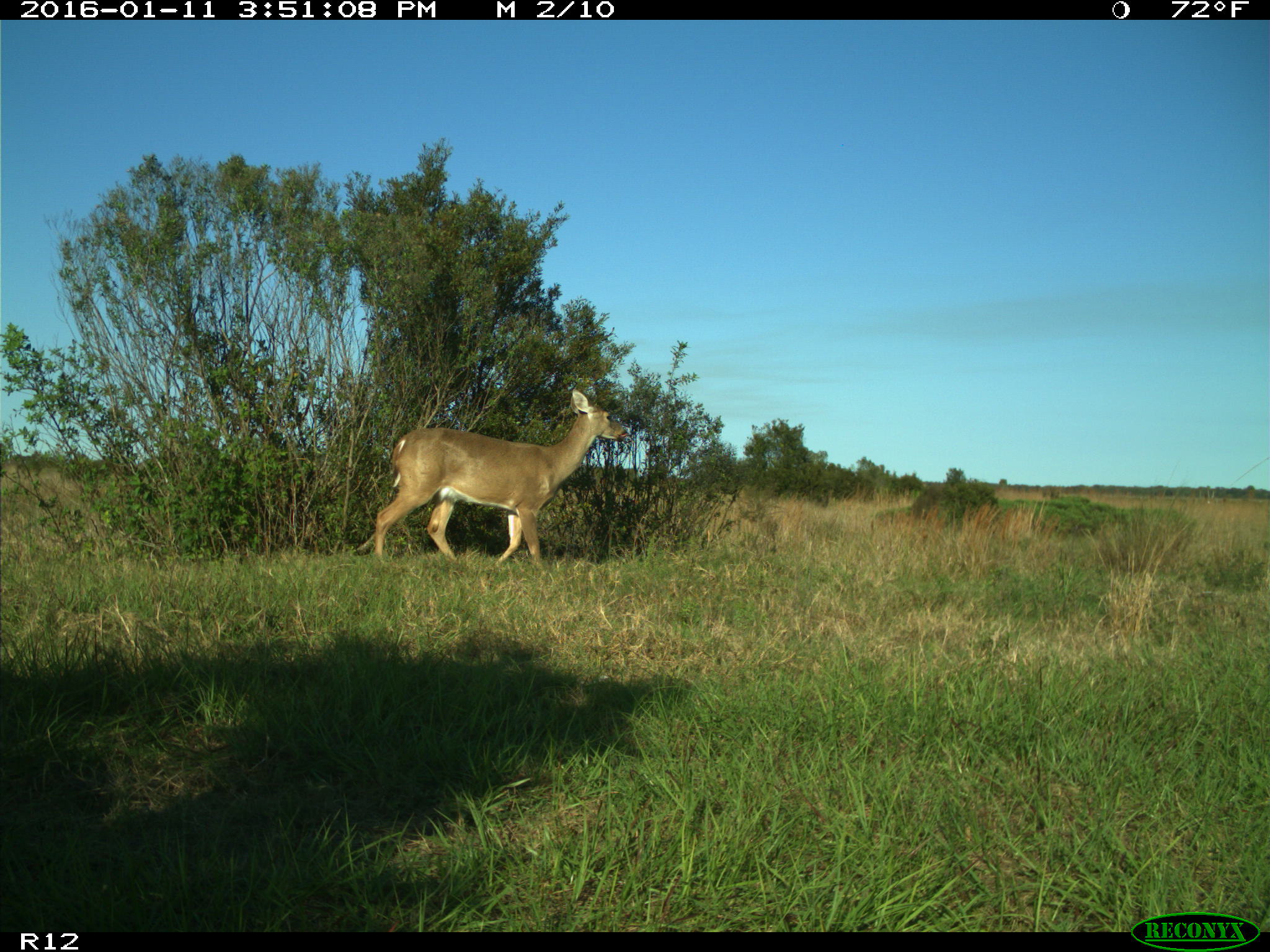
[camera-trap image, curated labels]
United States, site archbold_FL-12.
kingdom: Animalia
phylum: Chordata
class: Mammalia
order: Artiodactyla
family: Cervidae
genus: Odocoileus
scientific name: Odocoileus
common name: deer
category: unidentified deer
Unidentified deer (deer) (Odocoileus).